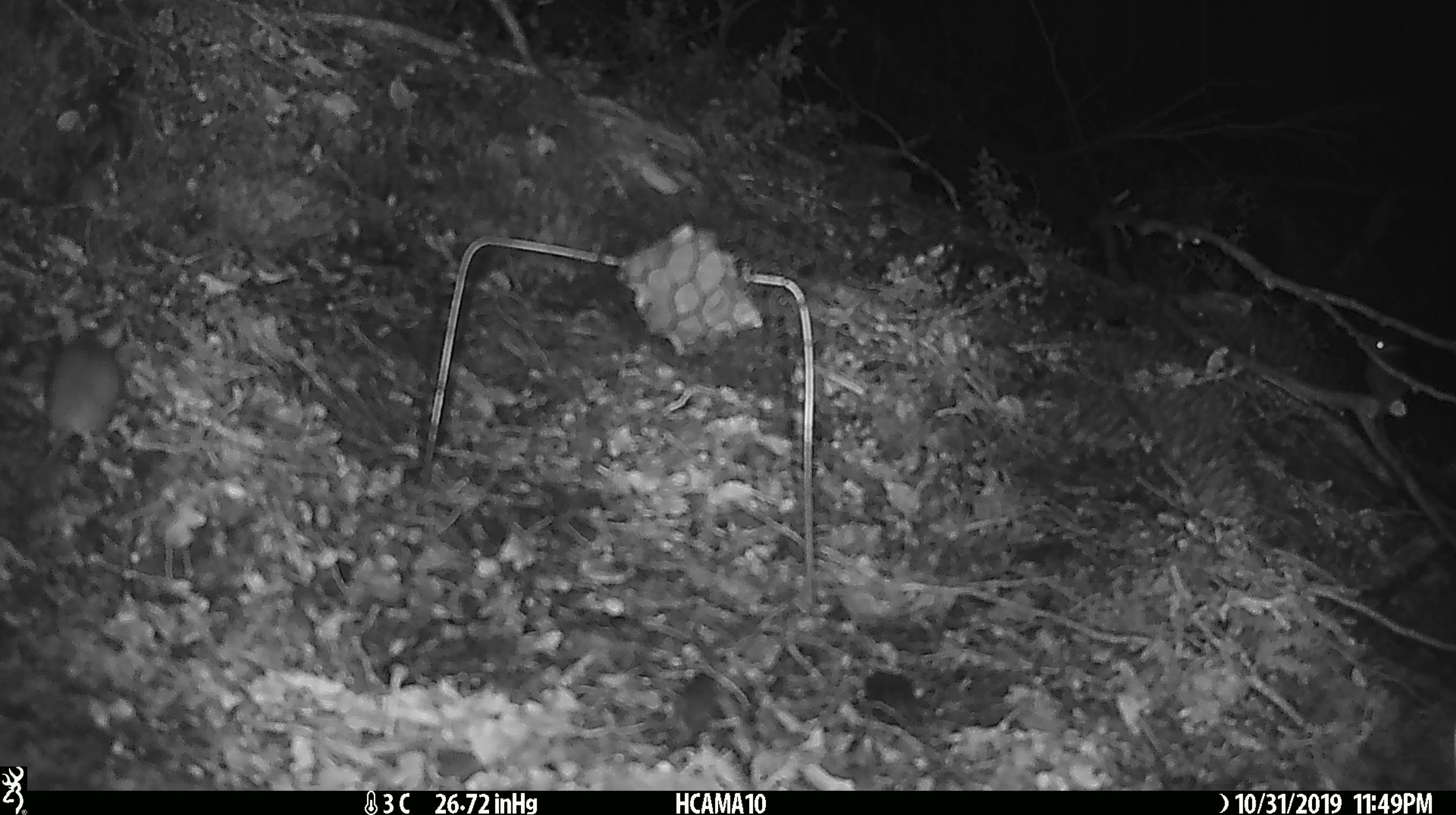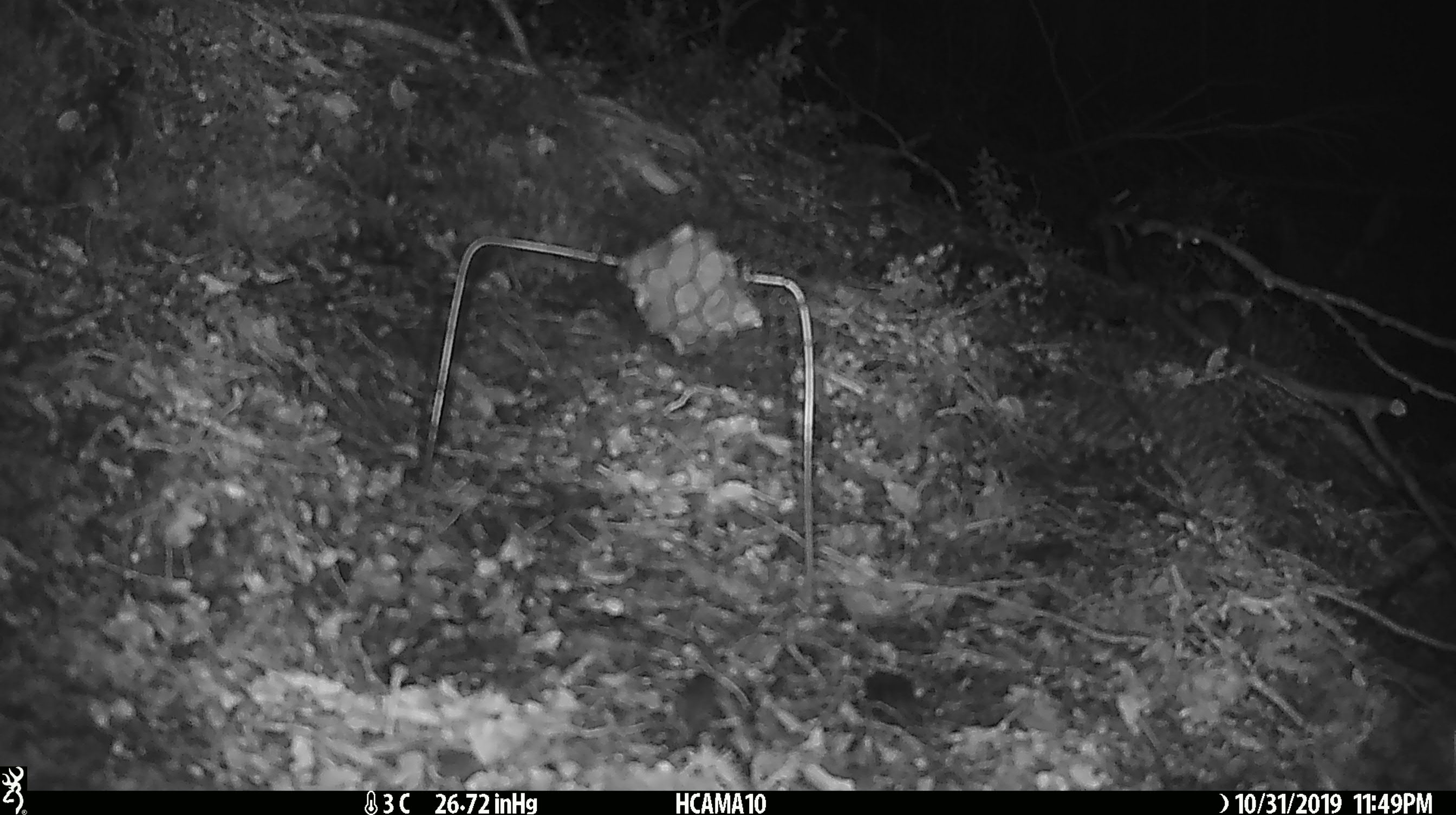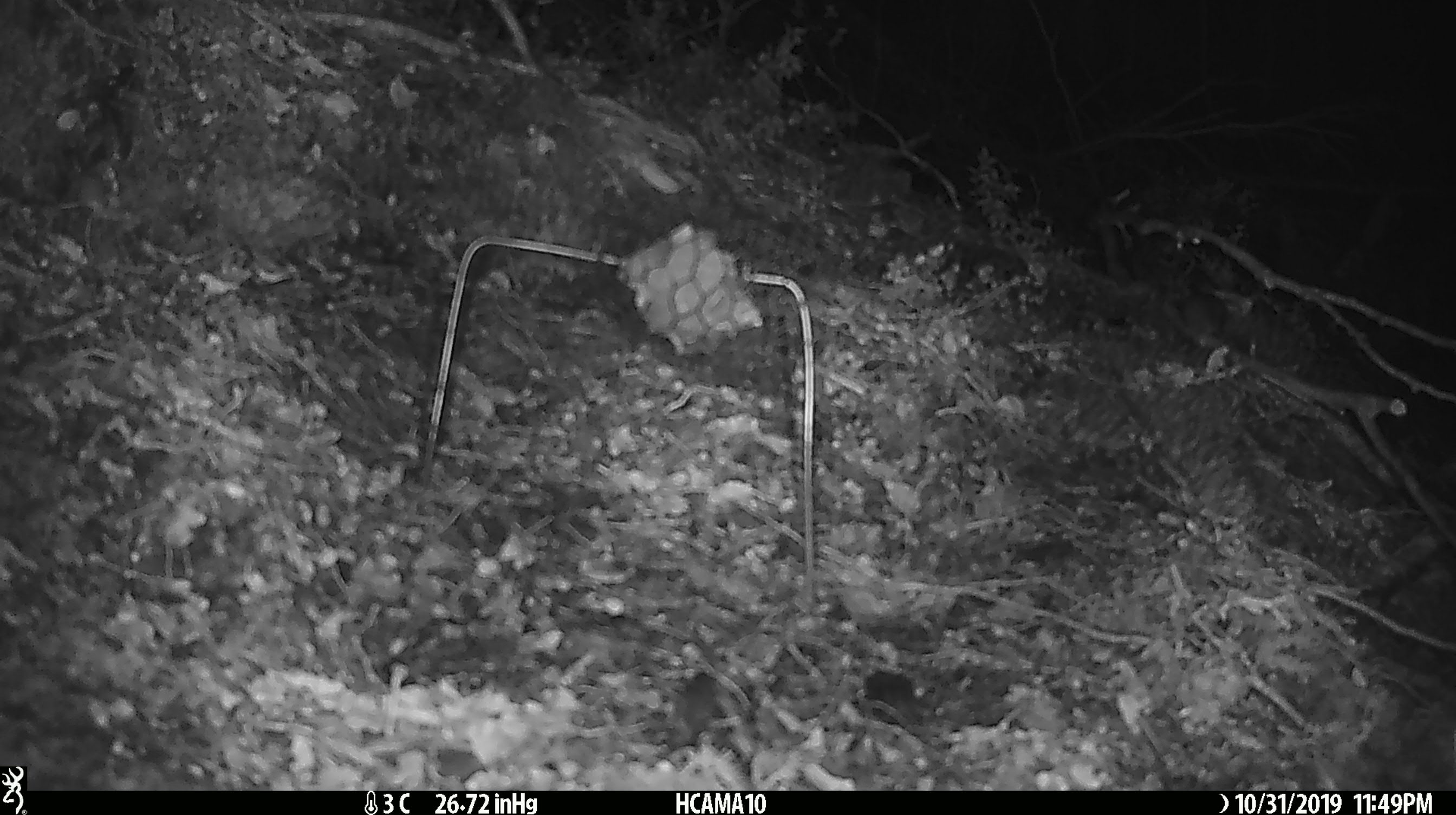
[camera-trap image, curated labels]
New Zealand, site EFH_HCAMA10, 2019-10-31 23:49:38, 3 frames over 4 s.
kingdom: Animalia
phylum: Chordata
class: Mammalia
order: Rodentia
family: Muridae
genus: Mus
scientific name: Mus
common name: mouse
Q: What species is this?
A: Mouse (Mus).